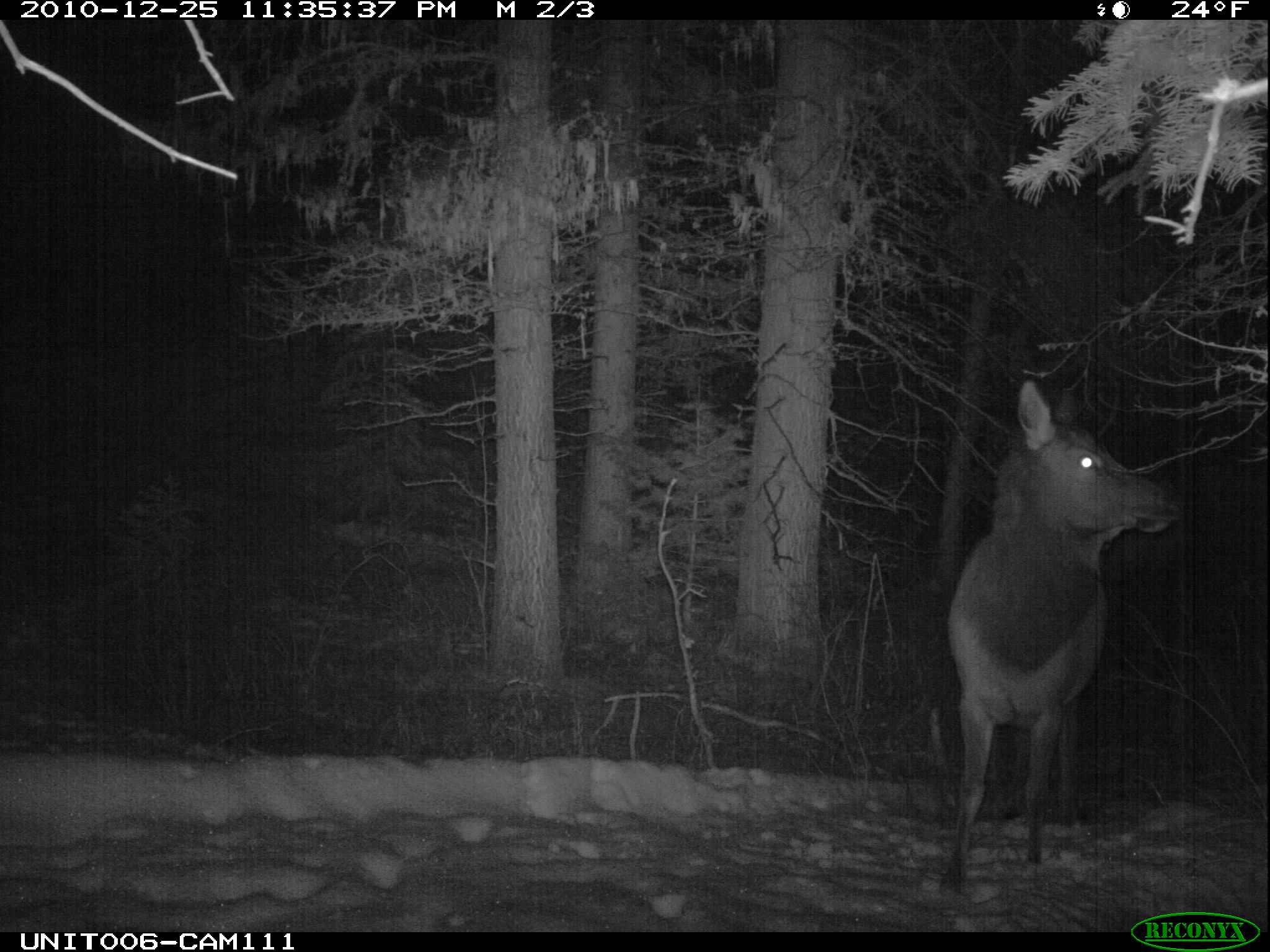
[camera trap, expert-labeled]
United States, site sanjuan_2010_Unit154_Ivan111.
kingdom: Animalia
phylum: Chordata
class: Mammalia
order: Artiodactyla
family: Cervidae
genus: Cervus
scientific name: Cervus elaphus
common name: red deer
Cervus elaphus (red deer).